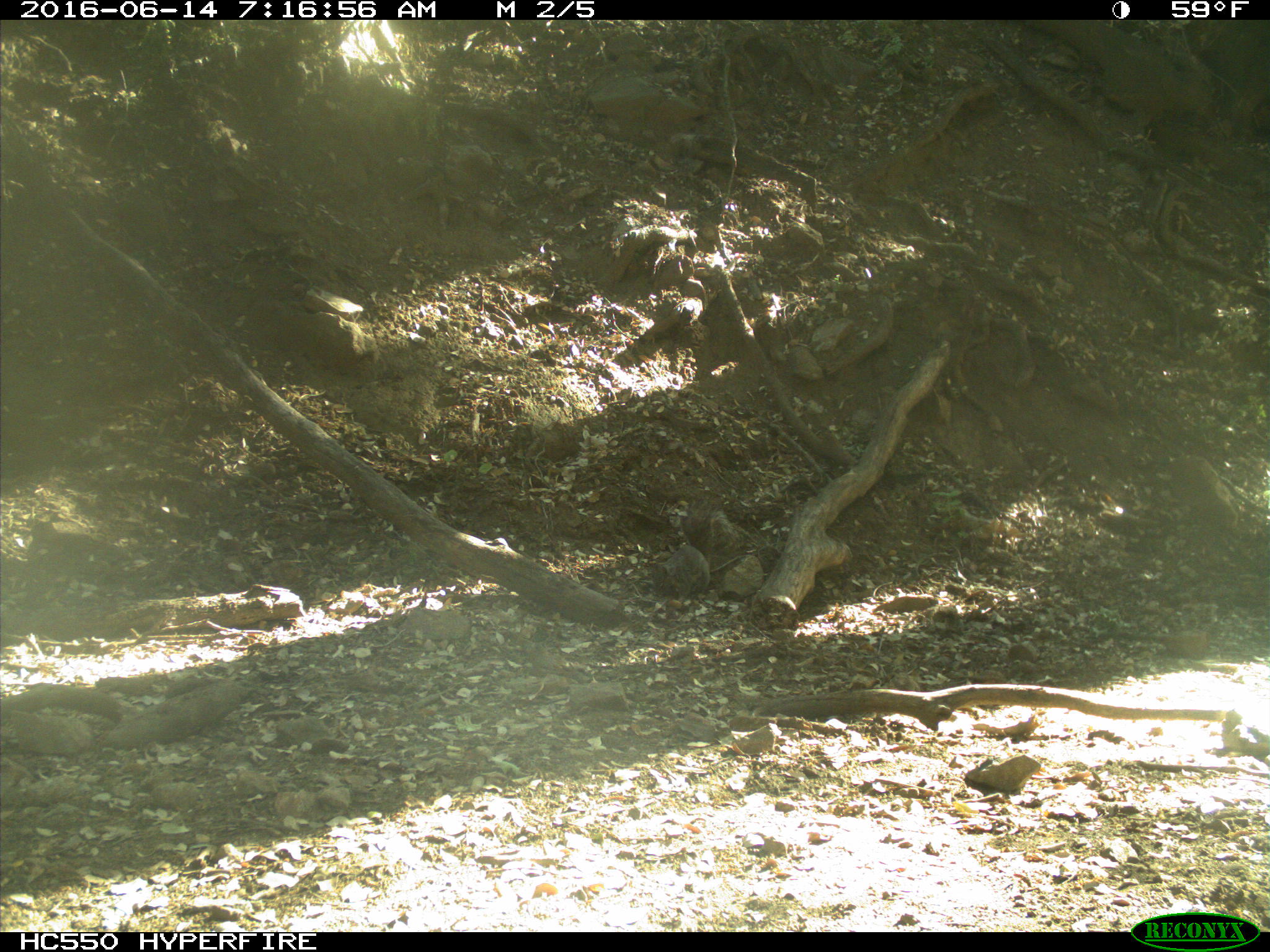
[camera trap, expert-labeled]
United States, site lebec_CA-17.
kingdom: Animalia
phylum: Chordata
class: Mammalia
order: Rodentia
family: Sciuridae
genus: Sciurus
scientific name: Sciurus carolinensis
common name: eastern gray squirrel